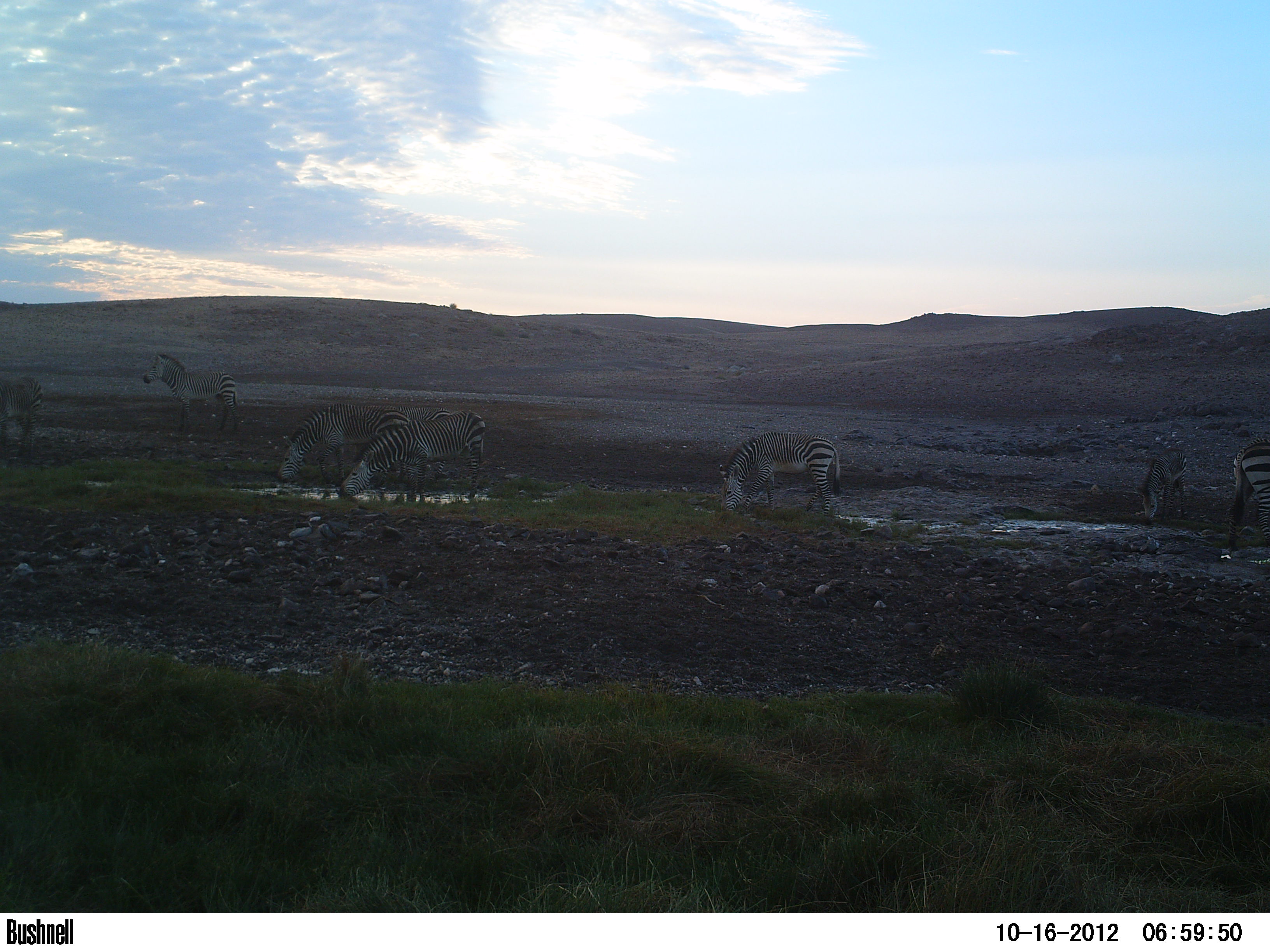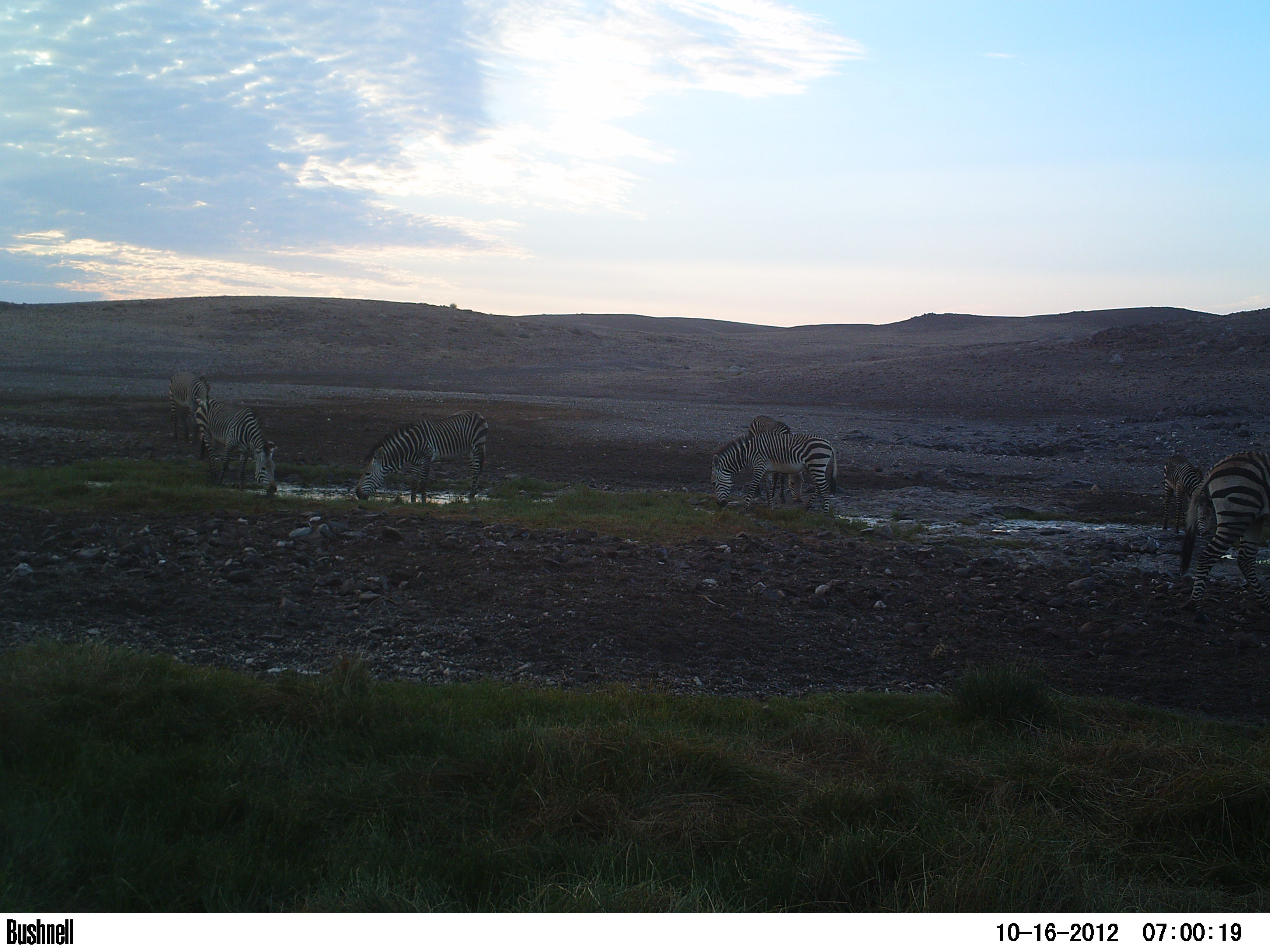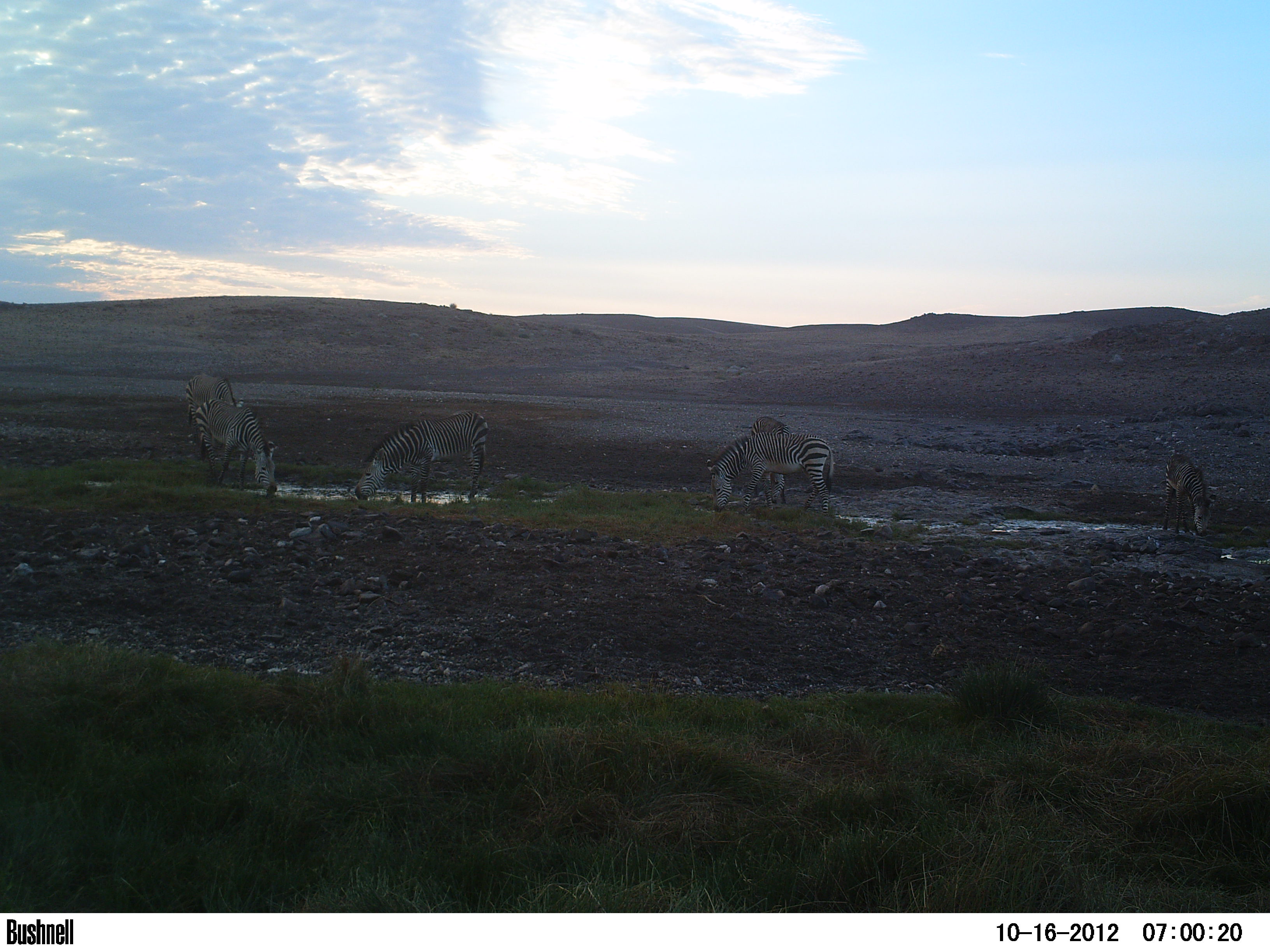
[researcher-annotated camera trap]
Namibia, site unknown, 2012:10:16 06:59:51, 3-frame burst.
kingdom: Animalia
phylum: Chordata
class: Mammalia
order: Perissodactyla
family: Equidae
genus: Equus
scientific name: Equus zebra hartmannae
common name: hartmann's mountain zebra